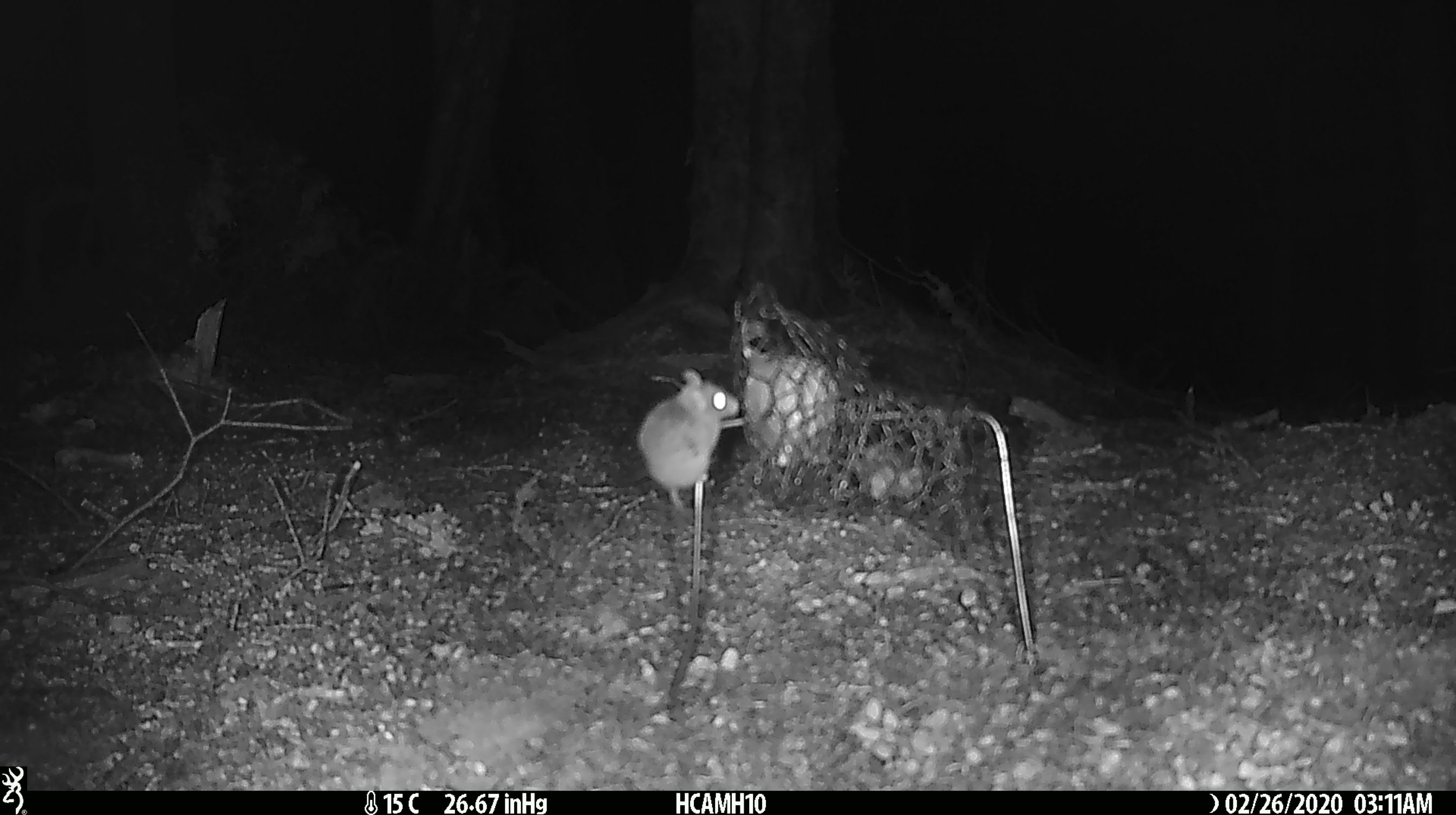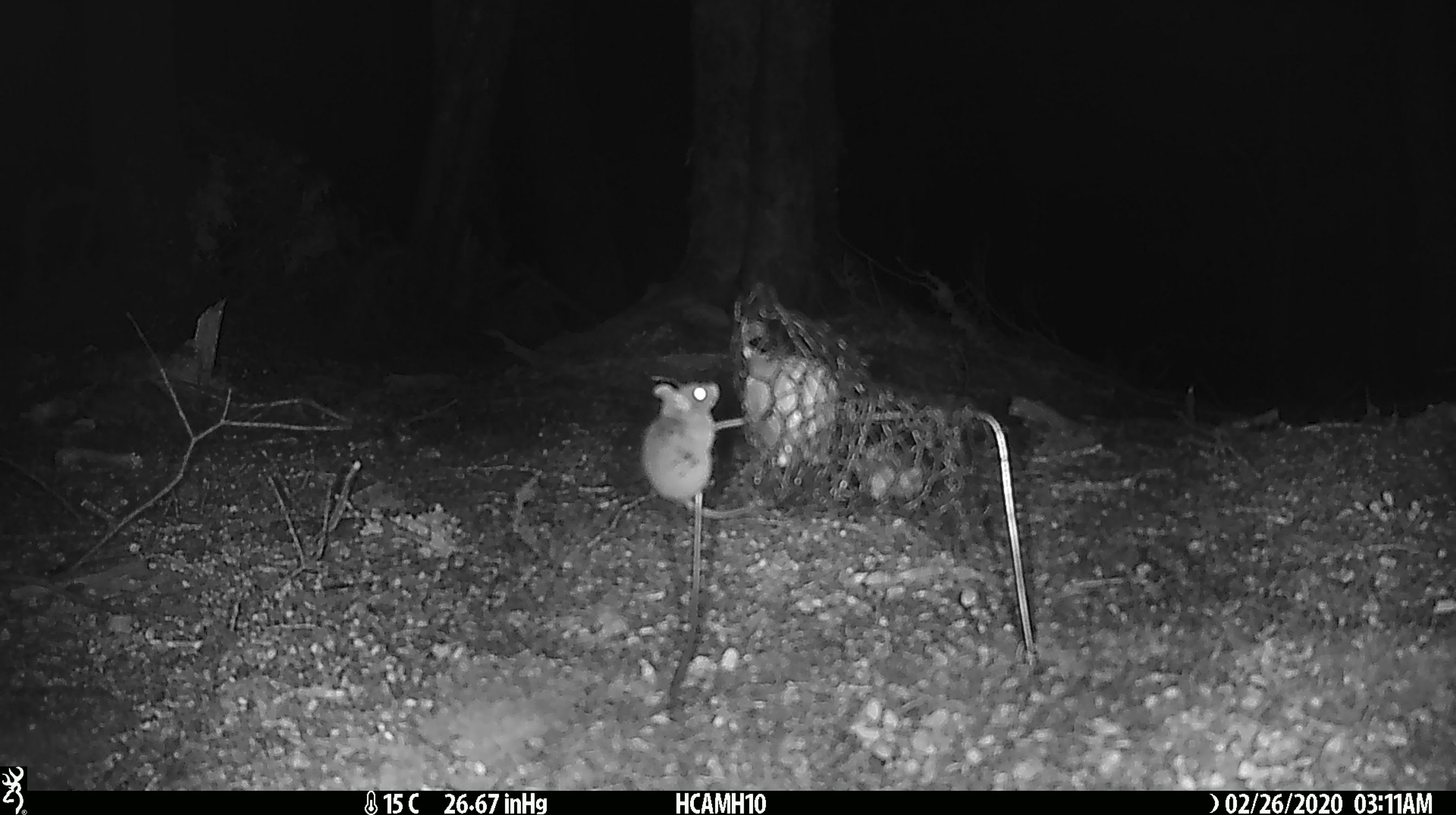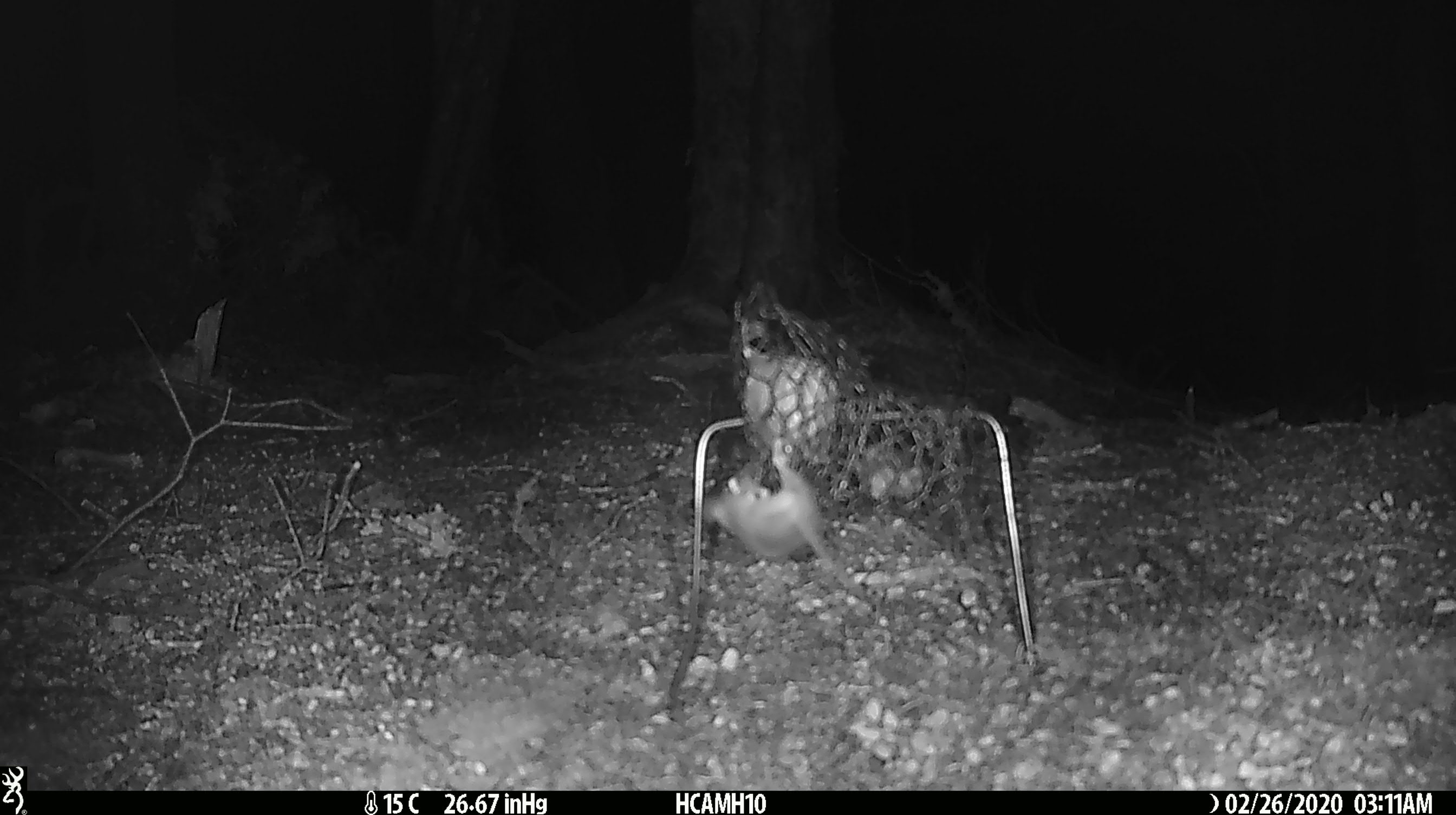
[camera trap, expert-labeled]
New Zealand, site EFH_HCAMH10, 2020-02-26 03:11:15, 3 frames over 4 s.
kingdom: Animalia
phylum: Chordata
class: Mammalia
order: Rodentia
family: Muridae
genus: Mus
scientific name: Mus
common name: mouse